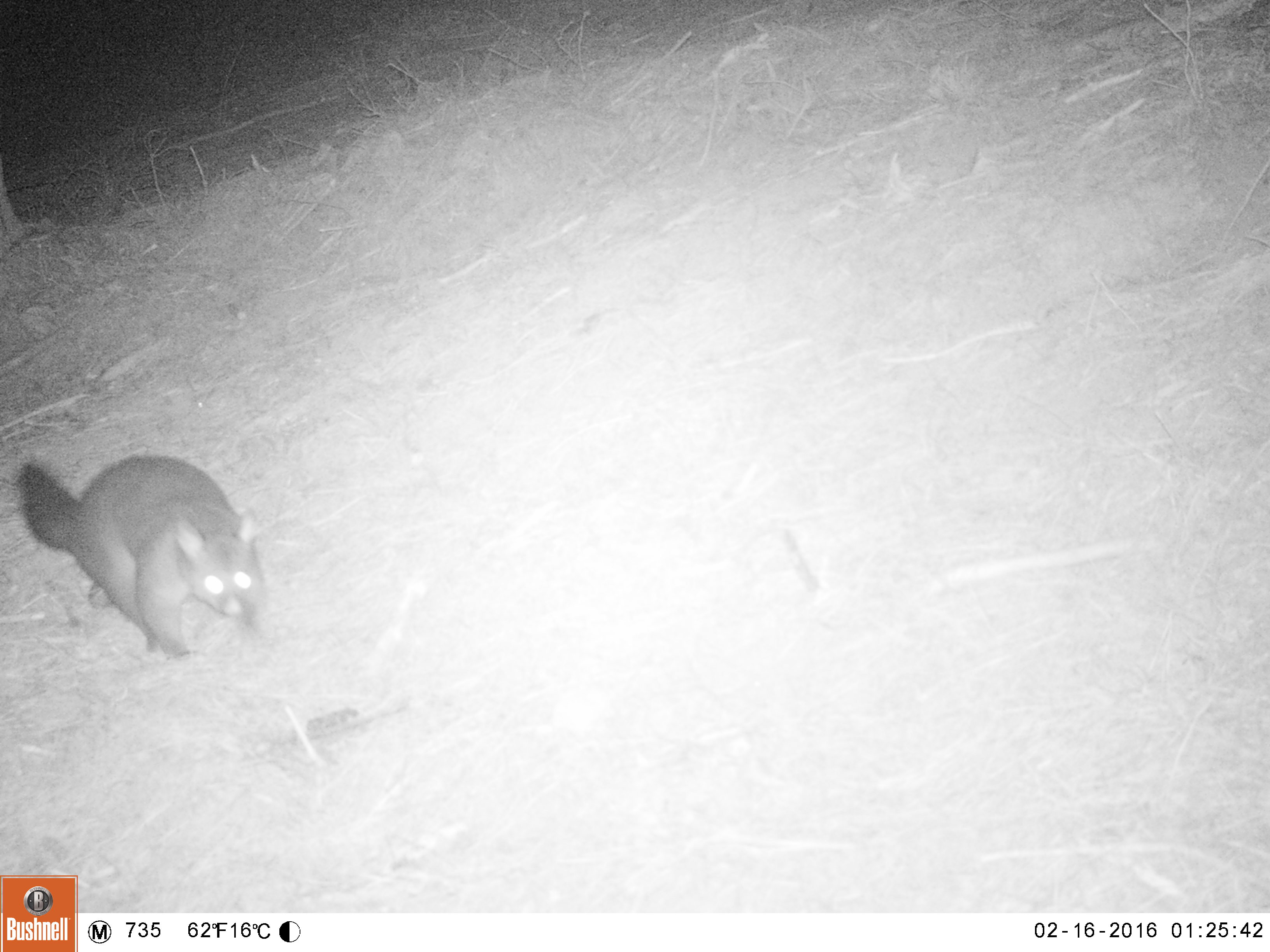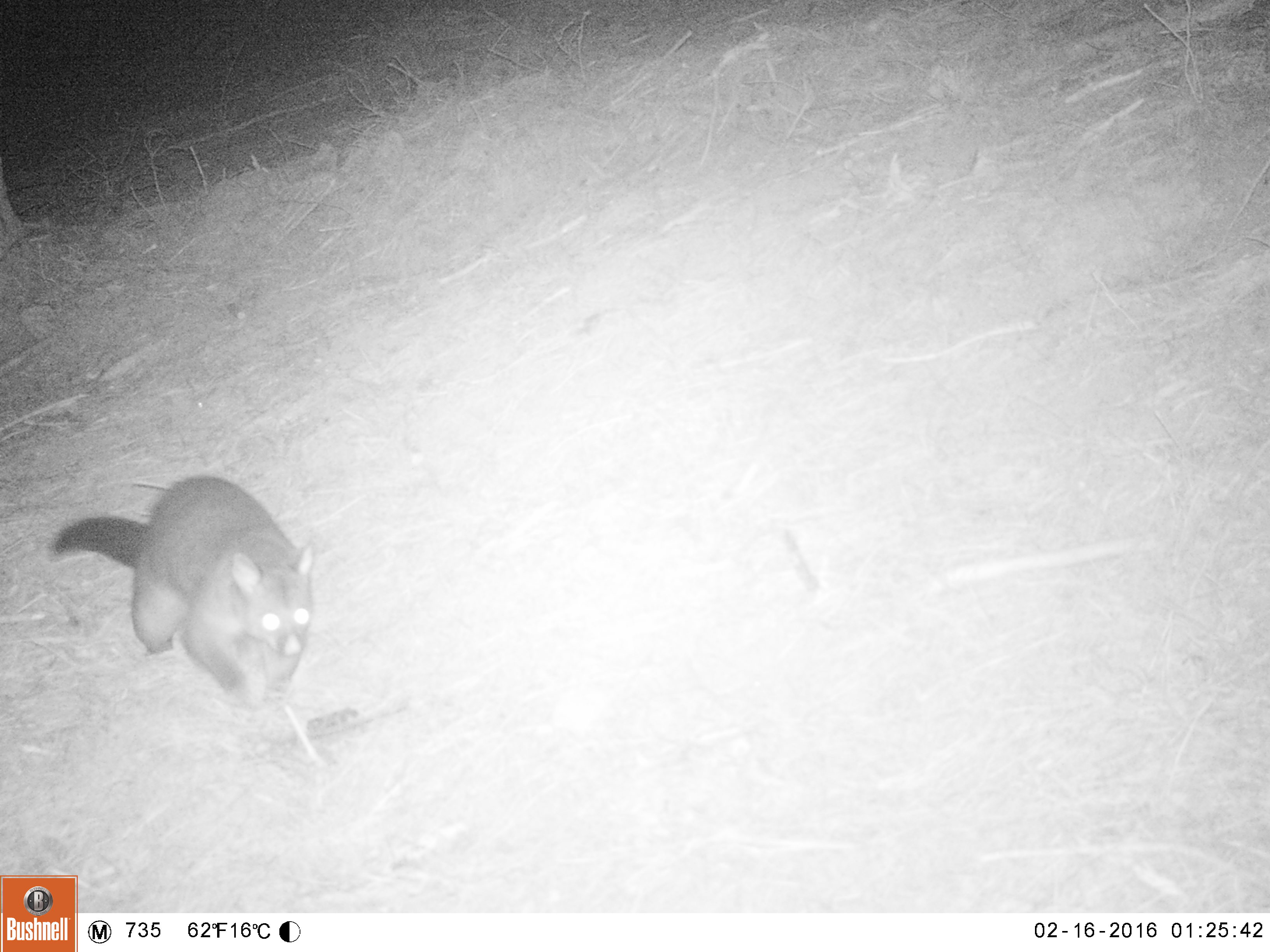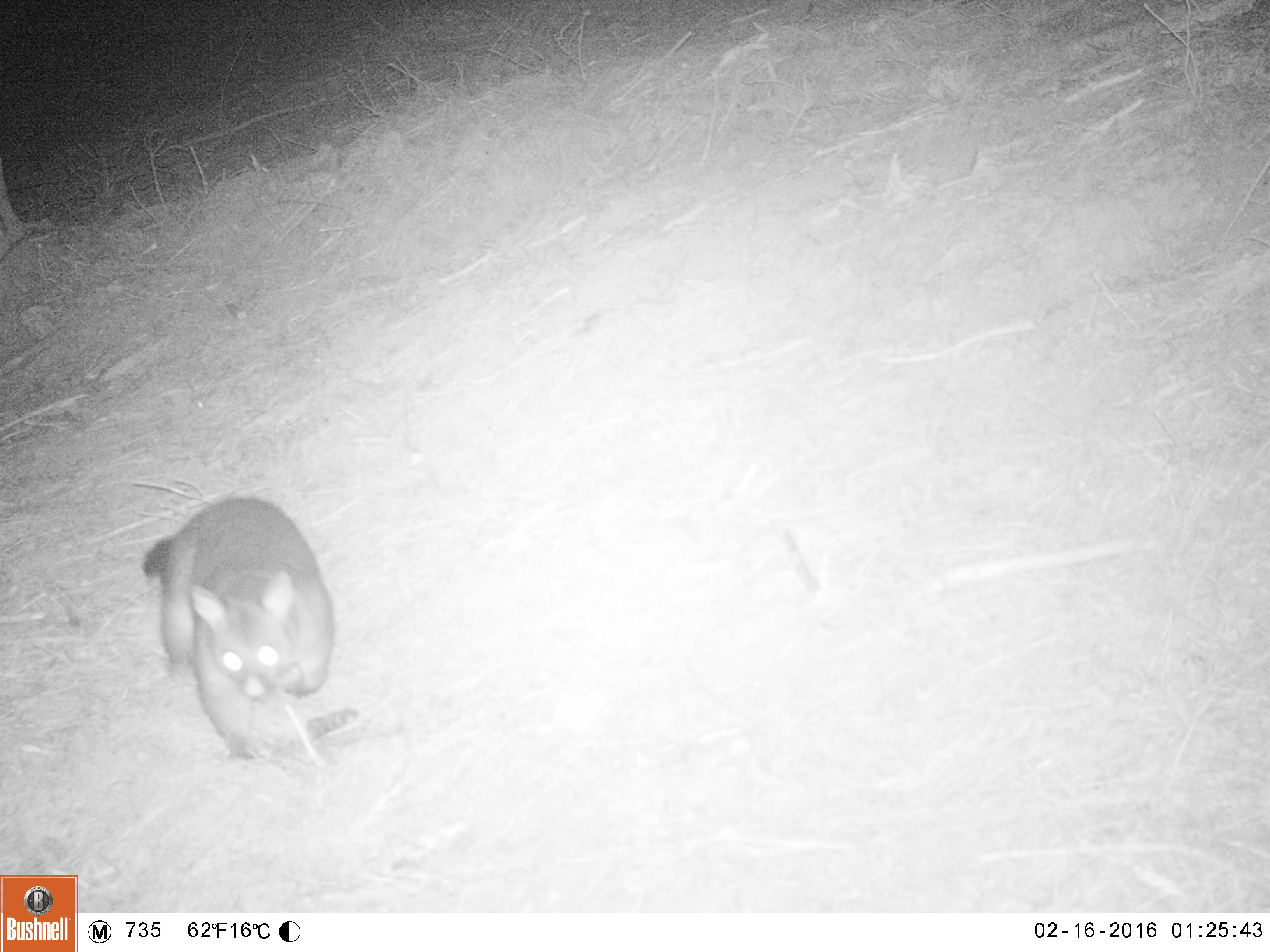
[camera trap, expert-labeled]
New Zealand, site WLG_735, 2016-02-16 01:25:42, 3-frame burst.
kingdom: Animalia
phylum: Chordata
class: Mammalia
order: Diprotodontia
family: Phalangeridae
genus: Trichosurus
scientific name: Trichosurus vulpecula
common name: common brushtail possum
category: possum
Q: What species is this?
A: Possum (common brushtail possum) (Trichosurus vulpecula).